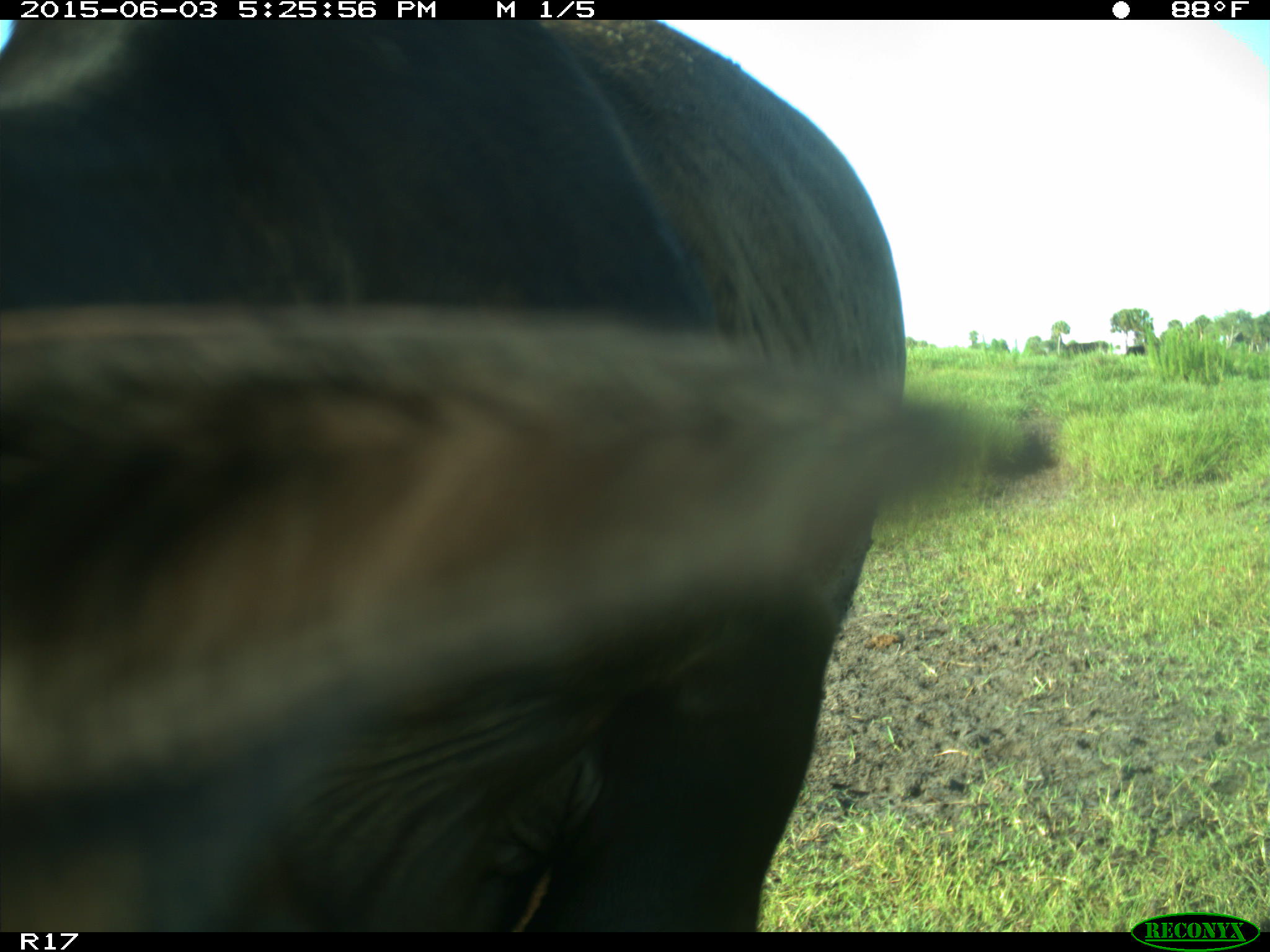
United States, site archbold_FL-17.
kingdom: Animalia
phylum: Chordata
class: Mammalia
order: Artiodactyla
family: Bovidae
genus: Bos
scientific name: Bos taurus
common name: domestic cow